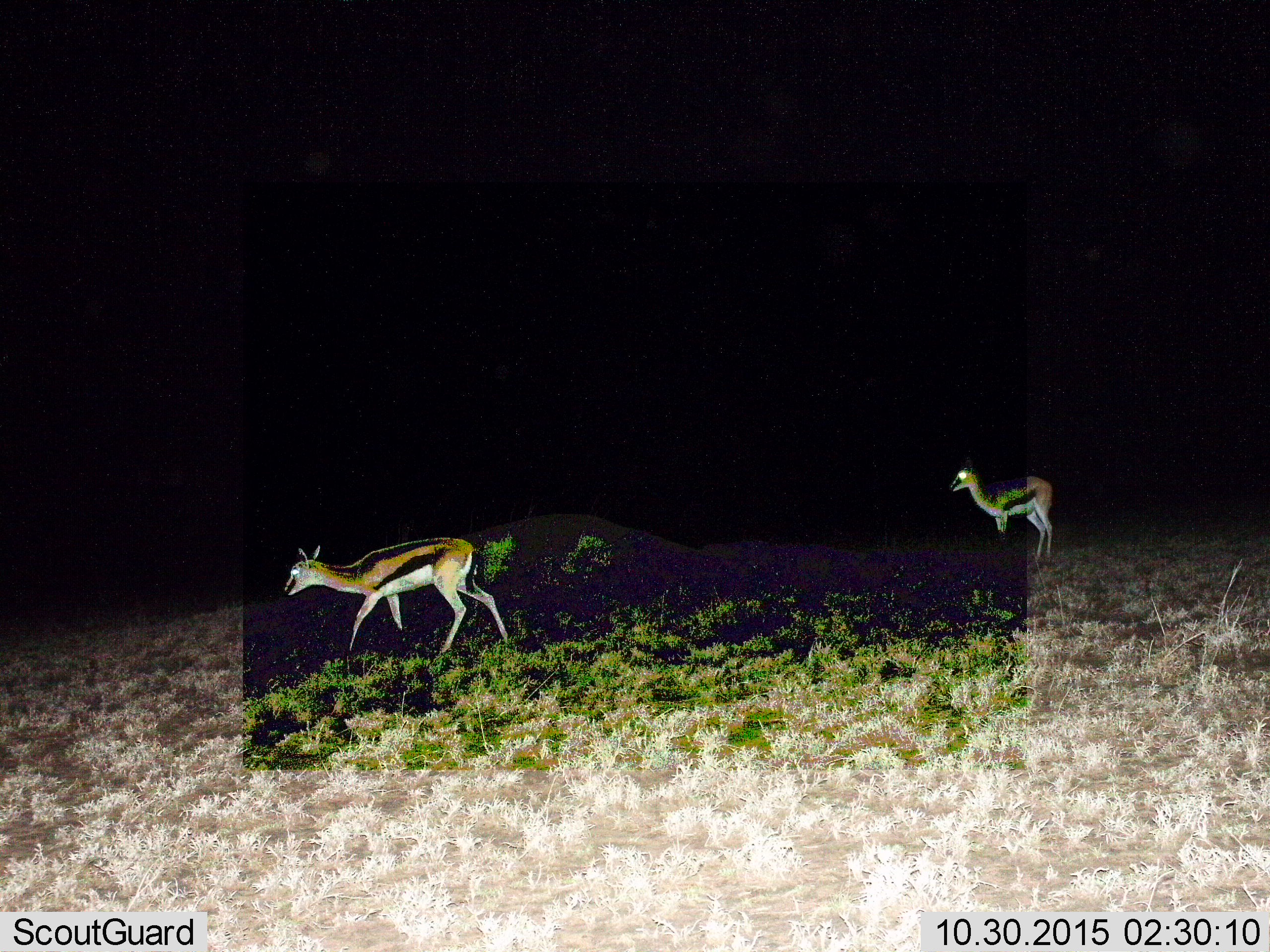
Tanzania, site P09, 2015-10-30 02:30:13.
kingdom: Animalia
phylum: Chordata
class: Mammalia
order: Artiodactyla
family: Bovidae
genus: Eudorcas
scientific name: Eudorcas thomsonii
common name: thomson's gazelle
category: gazellethomsons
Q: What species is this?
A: Gazellethomsons (thomson's gazelle) (Eudorcas thomsonii).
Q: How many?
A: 2.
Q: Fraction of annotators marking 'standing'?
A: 88%.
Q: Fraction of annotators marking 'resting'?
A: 0%.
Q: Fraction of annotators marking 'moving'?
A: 75%.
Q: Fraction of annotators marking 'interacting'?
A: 0%.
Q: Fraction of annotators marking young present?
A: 12%.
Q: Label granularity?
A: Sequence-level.